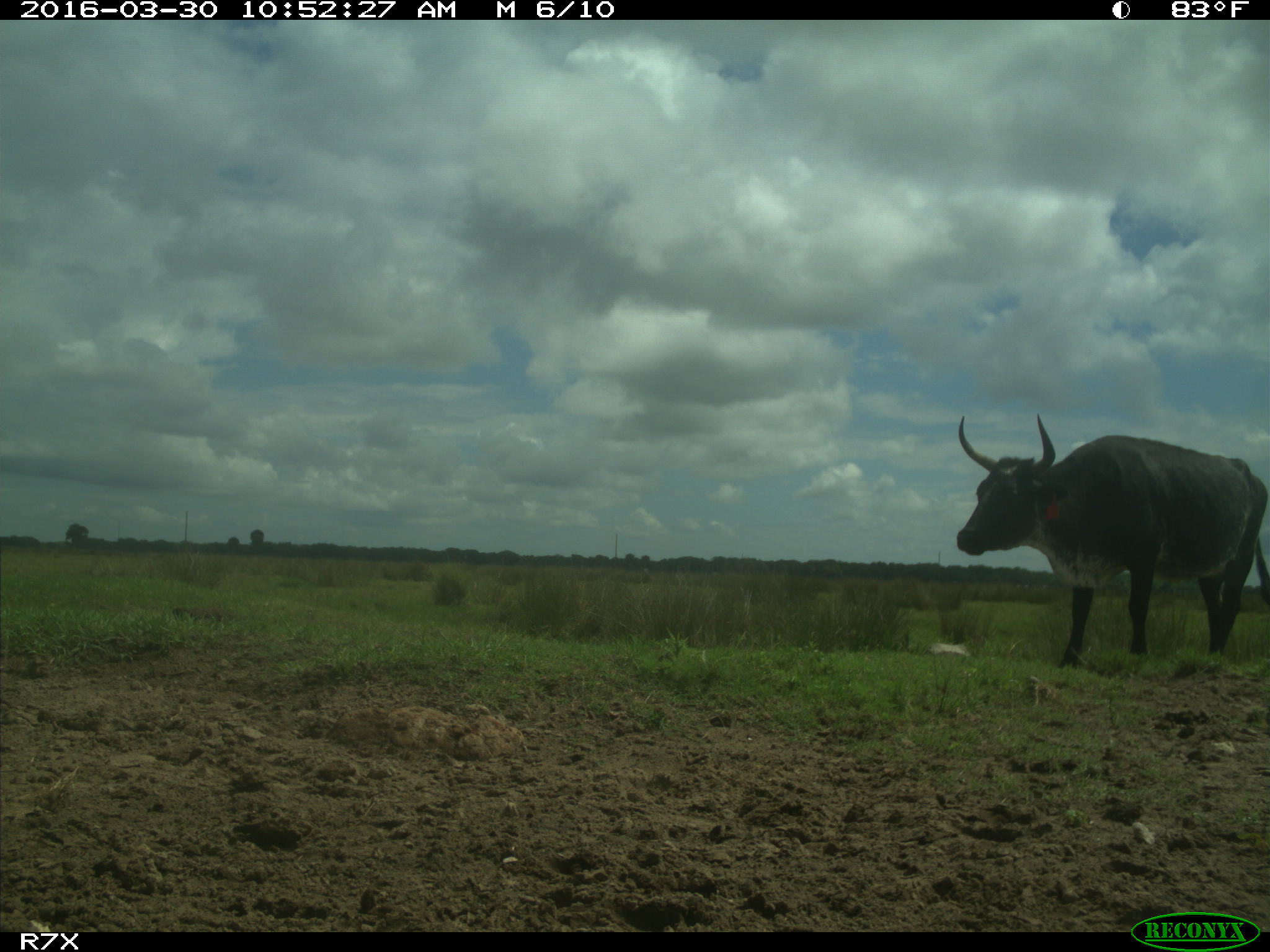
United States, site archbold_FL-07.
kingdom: Animalia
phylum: Chordata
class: Mammalia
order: Artiodactyla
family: Bovidae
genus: Bos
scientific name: Bos taurus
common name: domestic cow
Bos taurus (domestic cow).